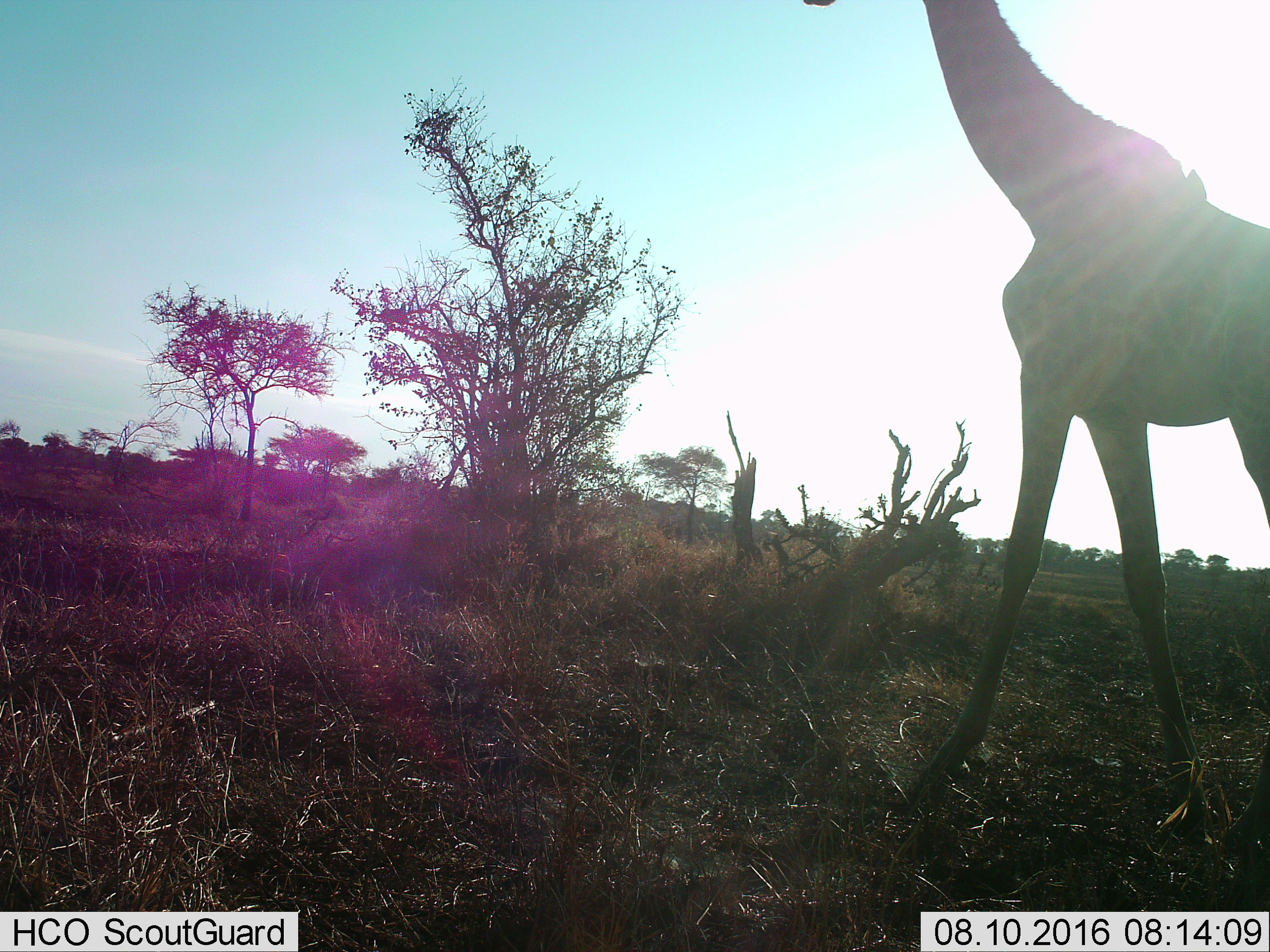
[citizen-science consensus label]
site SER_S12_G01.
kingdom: Animalia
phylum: Chordata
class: Mammalia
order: Artiodactyla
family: Giraffidae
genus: Giraffa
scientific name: Giraffa camelopardalis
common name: giraffe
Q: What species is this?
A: Giraffe (Giraffa camelopardalis).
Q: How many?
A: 1.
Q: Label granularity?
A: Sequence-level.